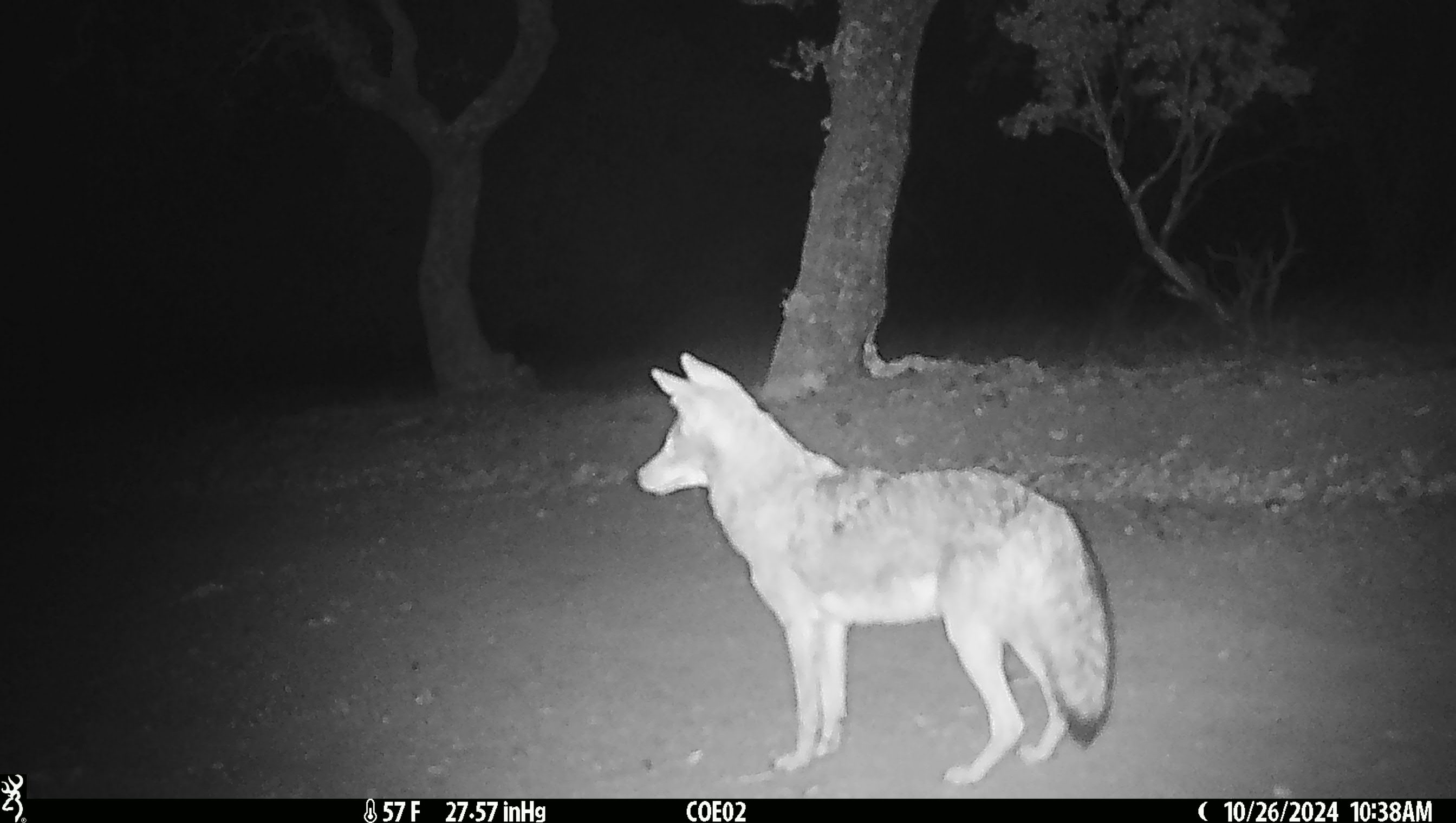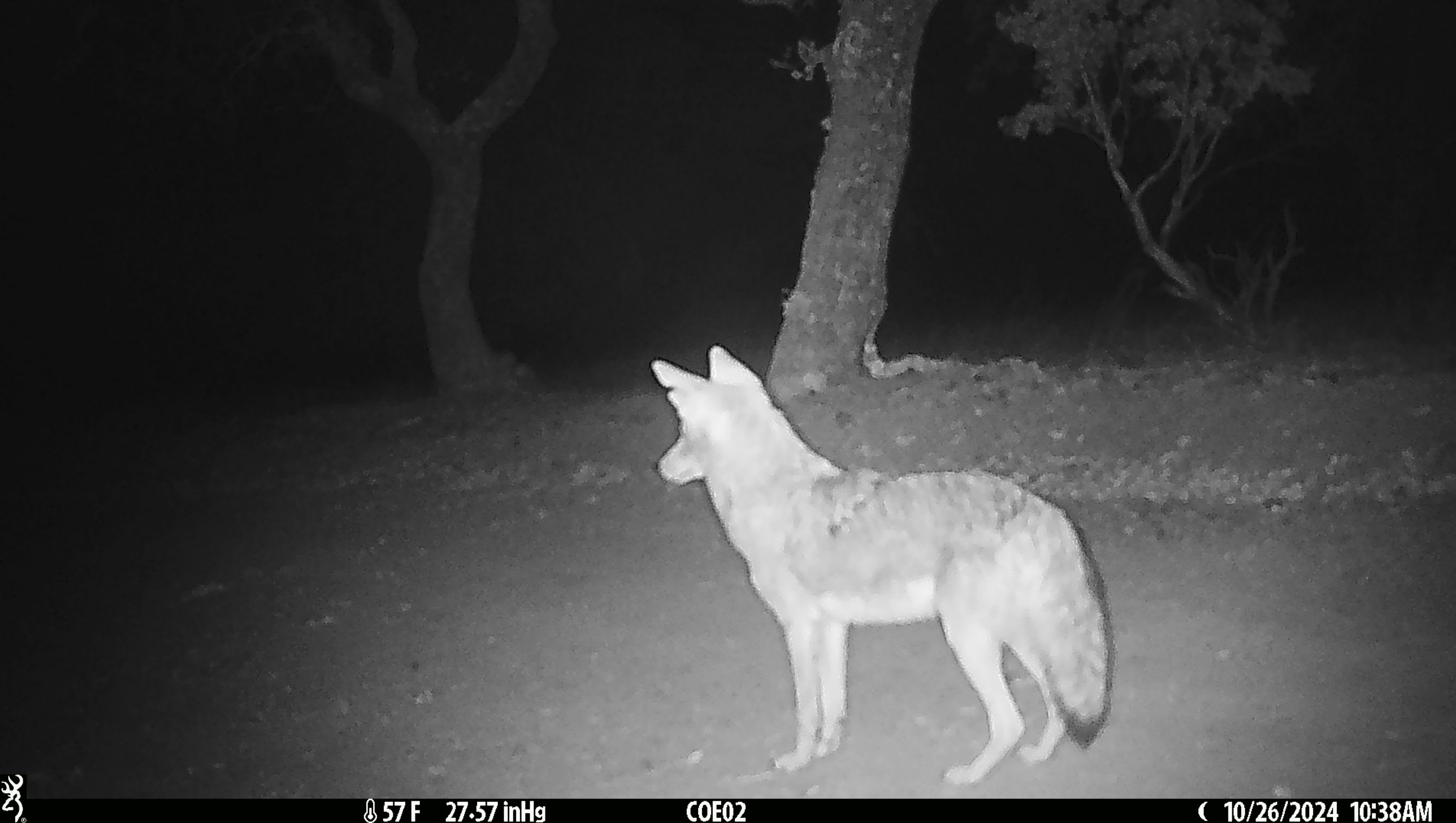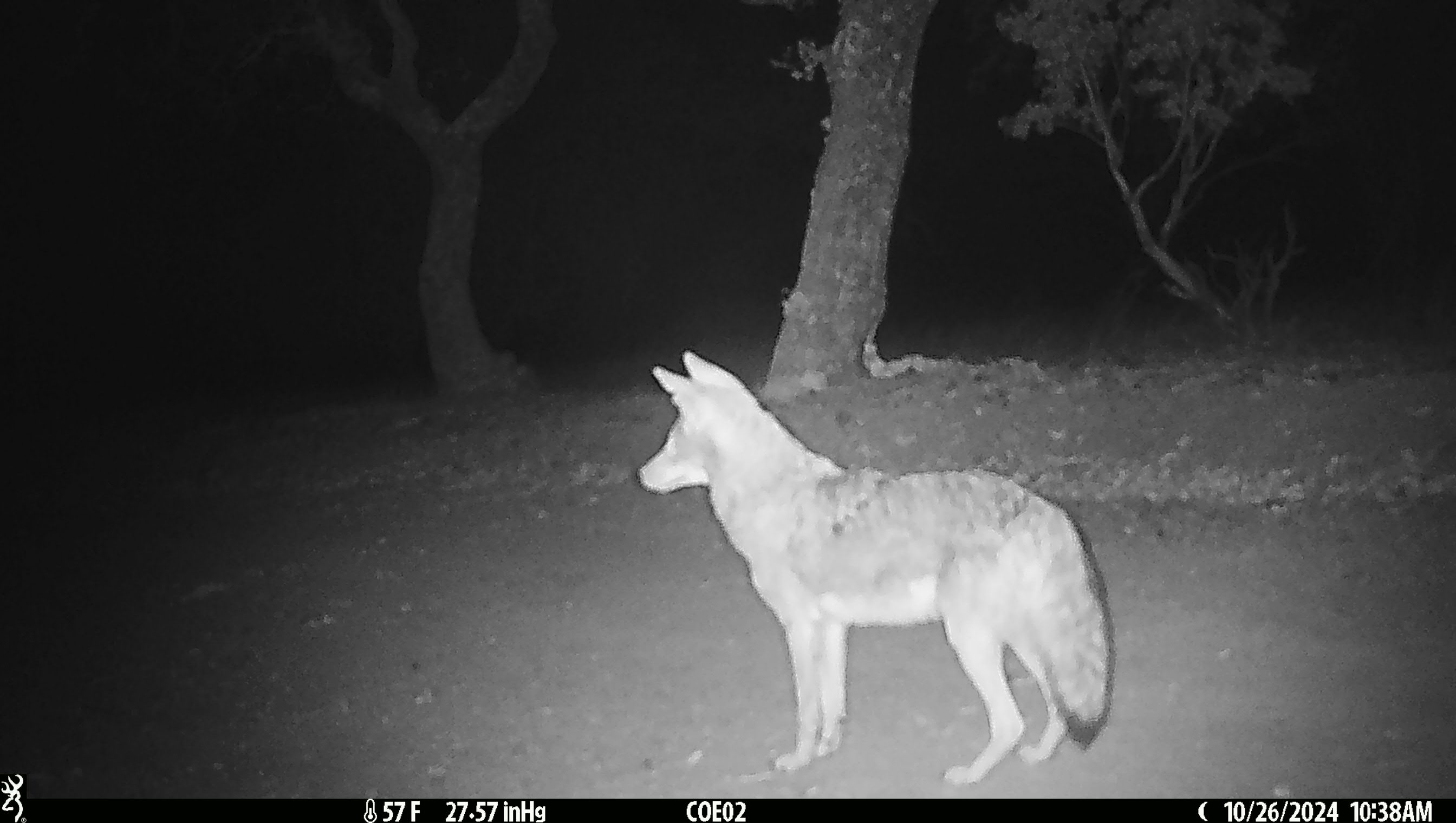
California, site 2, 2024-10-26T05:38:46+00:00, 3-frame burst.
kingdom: Animalia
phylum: Chordata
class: Mammalia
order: Carnivora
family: Canidae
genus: Canis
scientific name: Canis latrans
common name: coyote